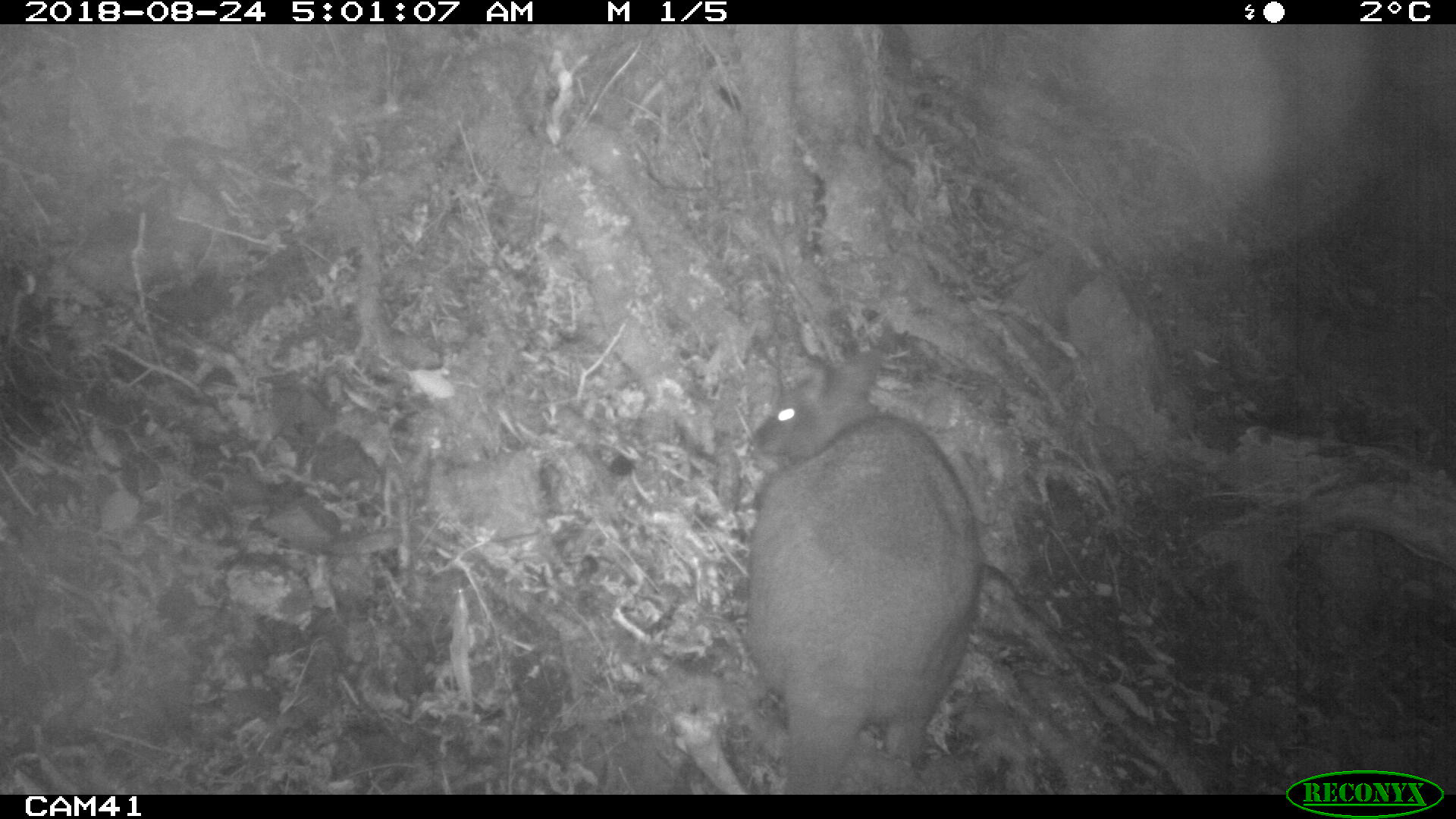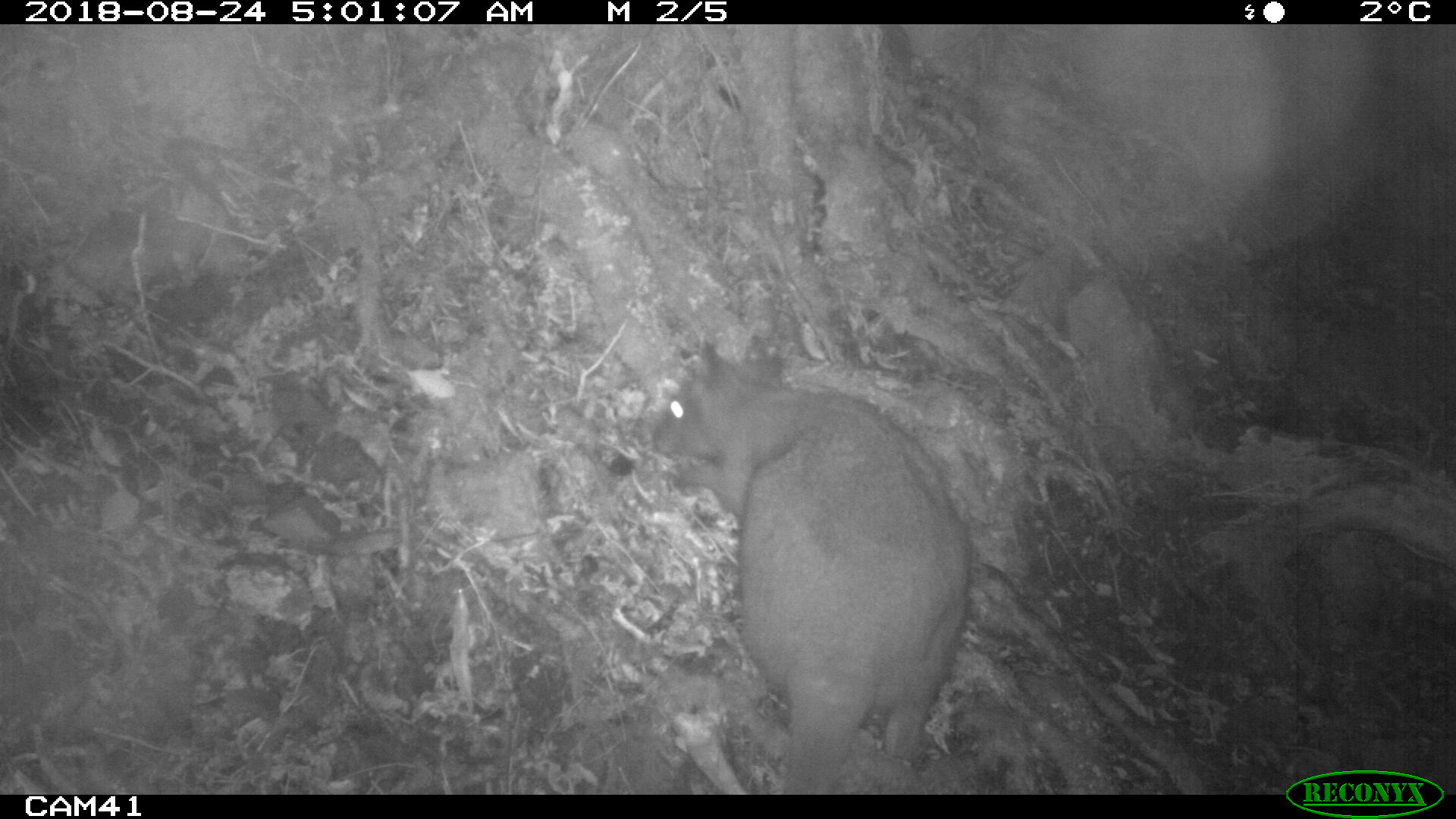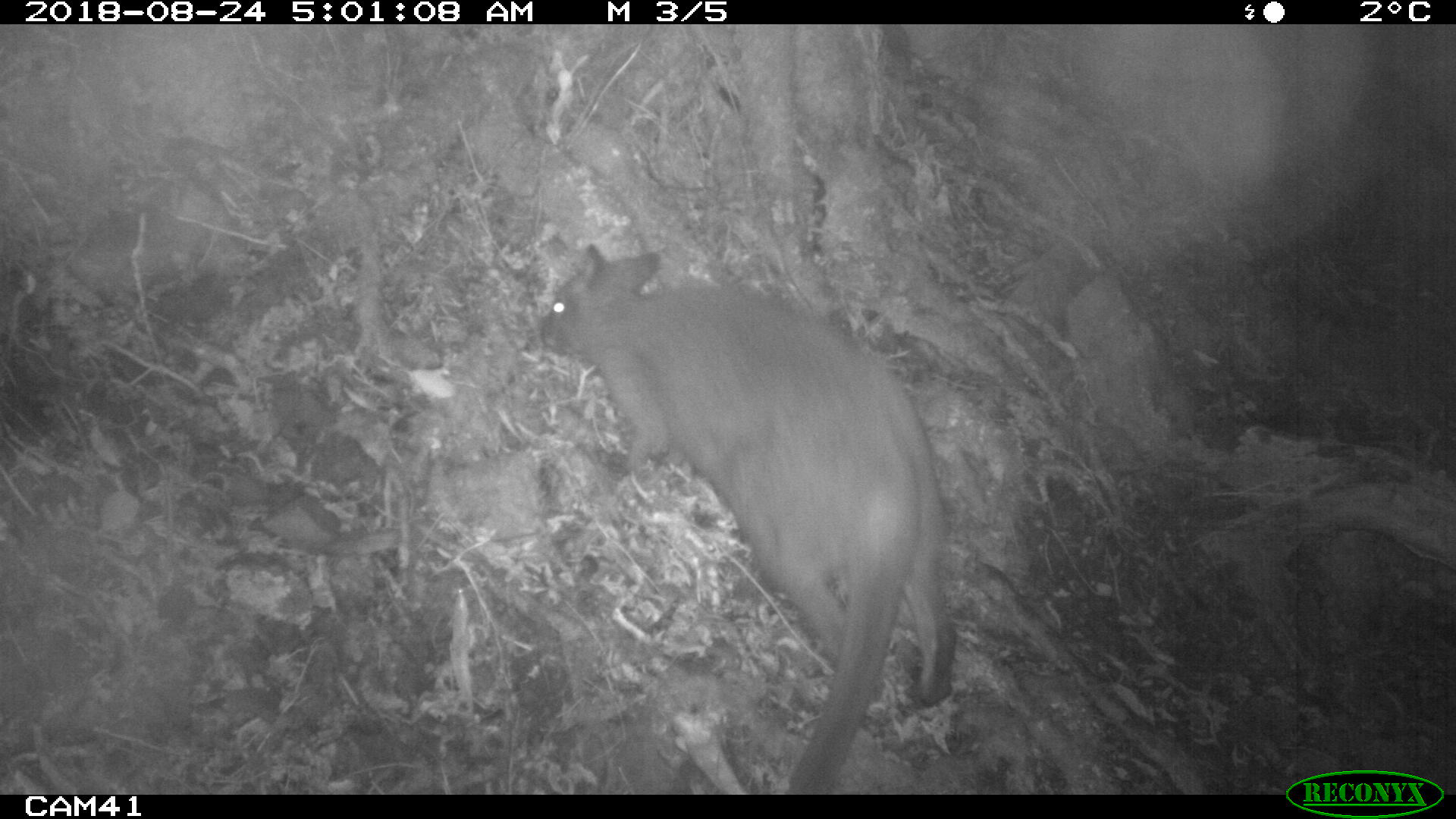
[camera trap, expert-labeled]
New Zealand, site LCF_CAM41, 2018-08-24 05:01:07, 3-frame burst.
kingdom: Animalia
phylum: Chordata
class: Mammalia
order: Diprotodontia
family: Macropodidae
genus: Notamacropus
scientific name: Notamacropus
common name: wallaby